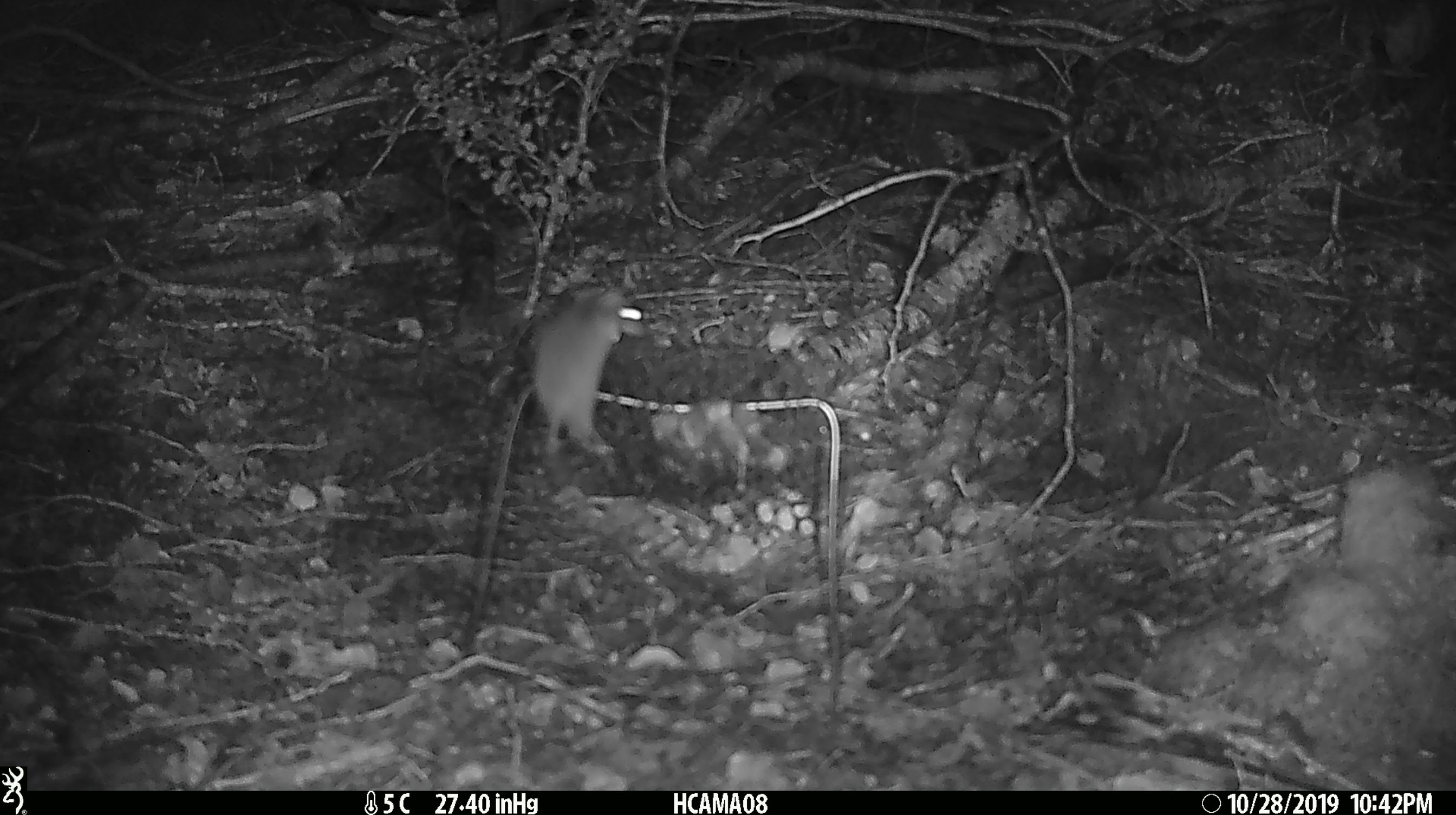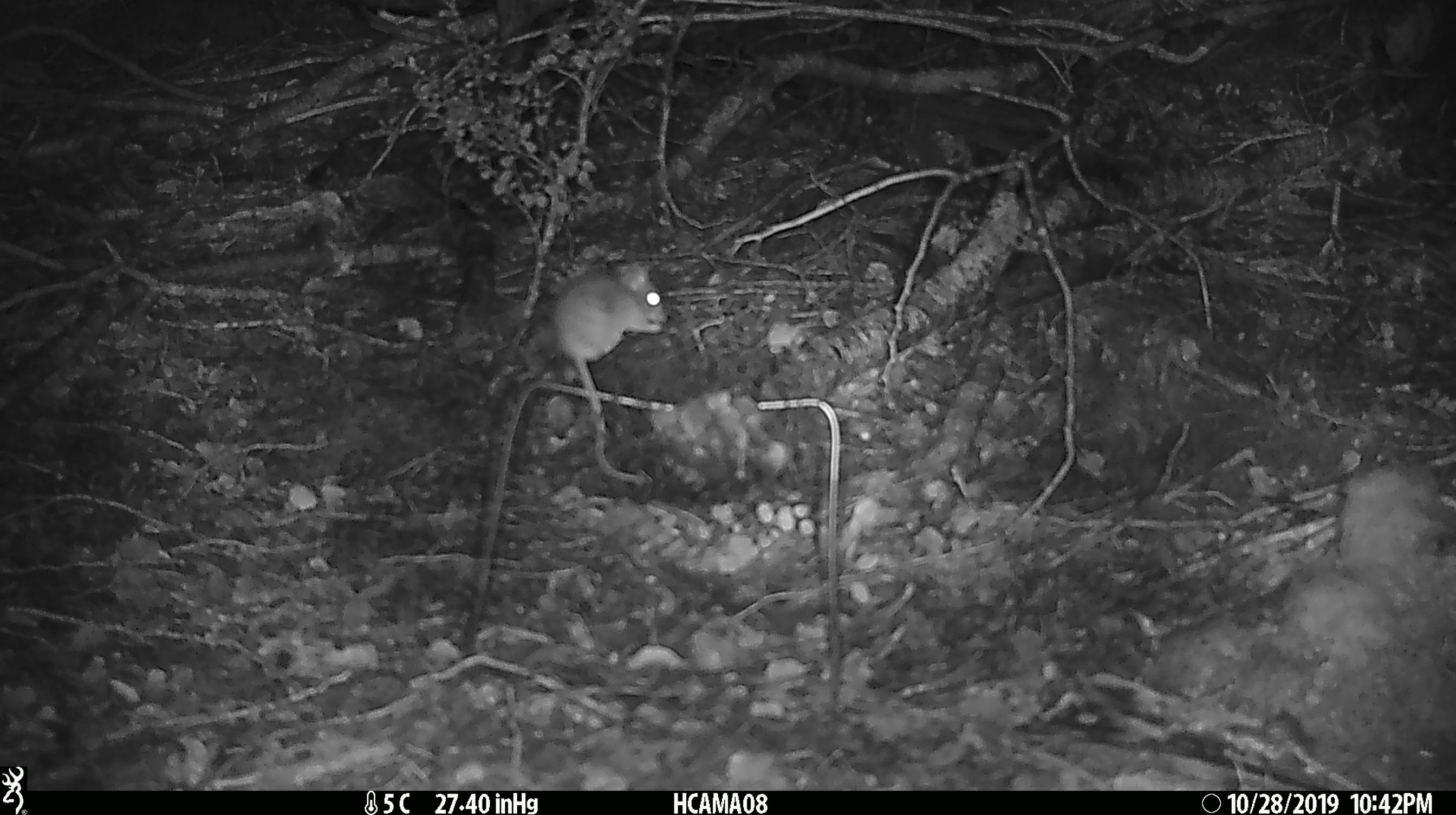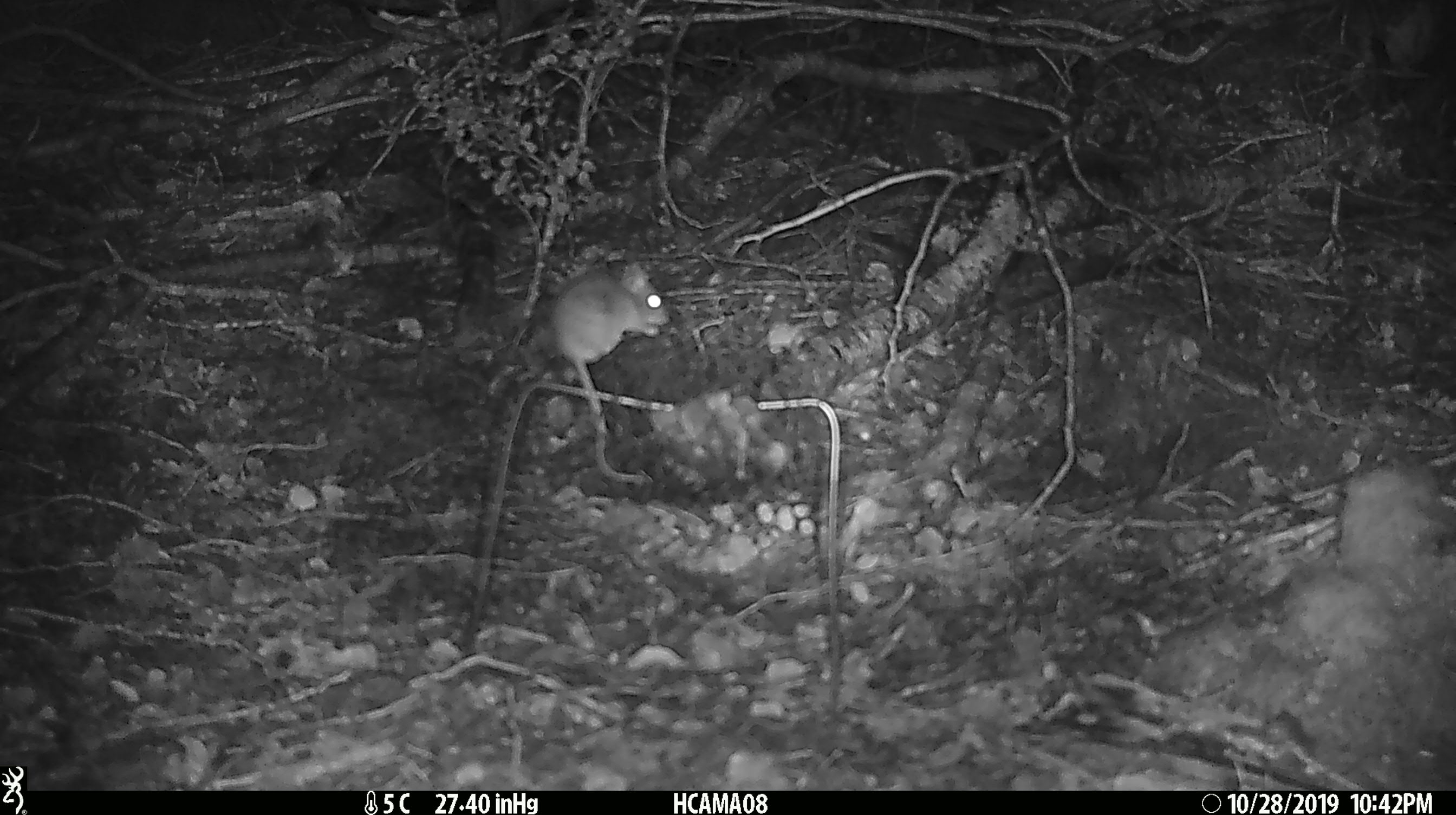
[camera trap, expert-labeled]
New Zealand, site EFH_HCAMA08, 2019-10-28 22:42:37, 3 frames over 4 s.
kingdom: Animalia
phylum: Chordata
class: Mammalia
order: Rodentia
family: Muridae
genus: Mus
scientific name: Mus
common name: mouse